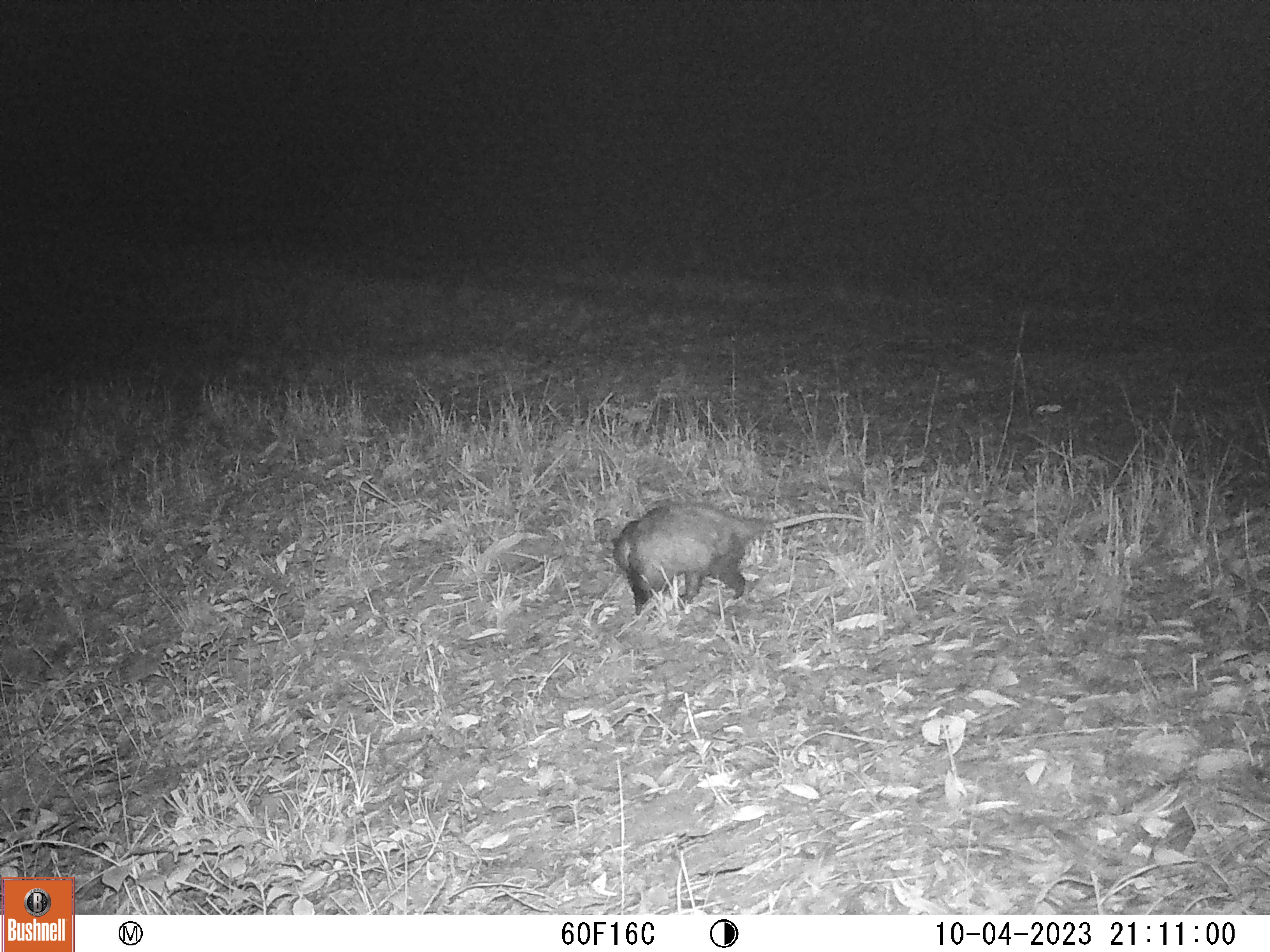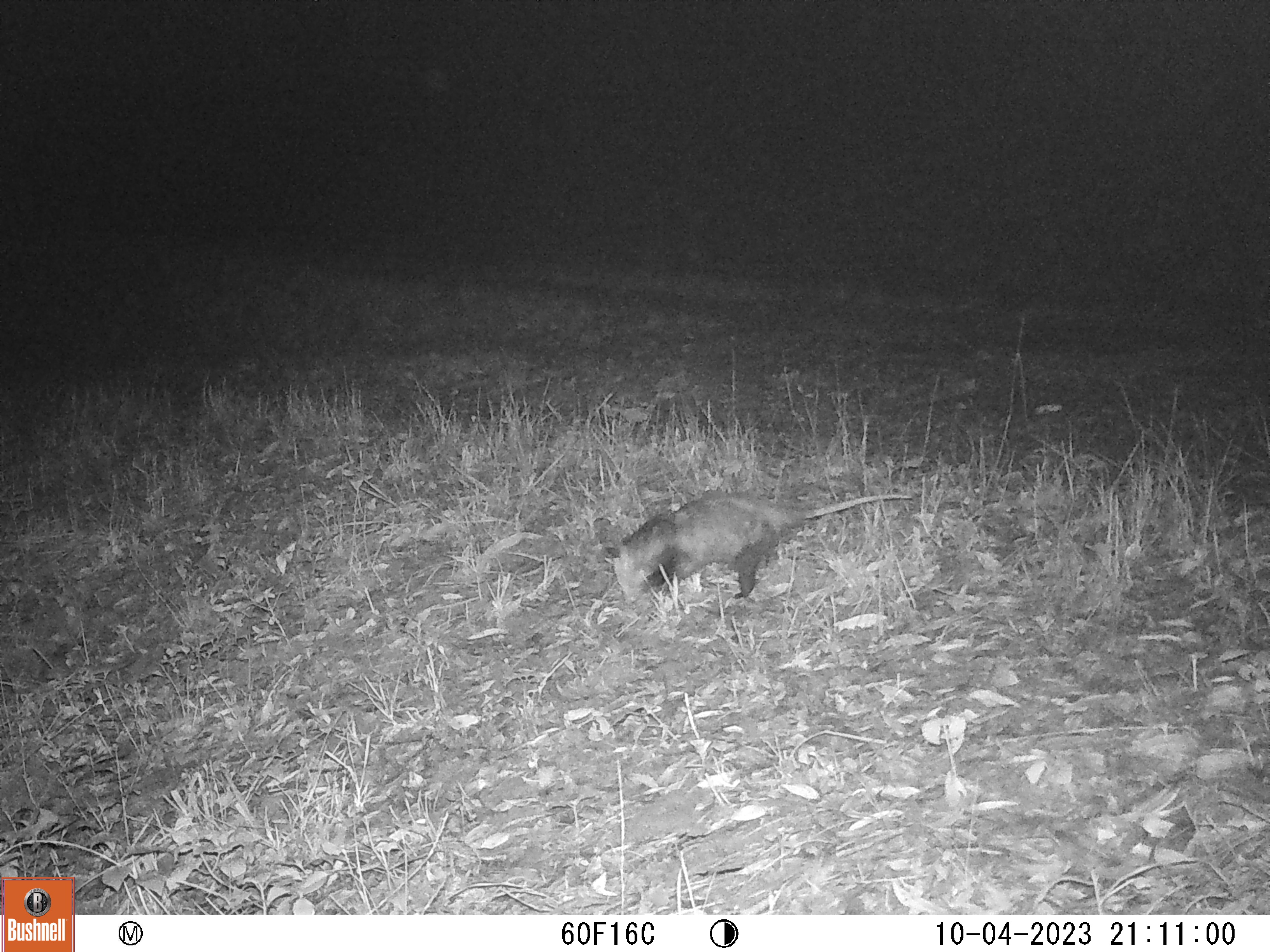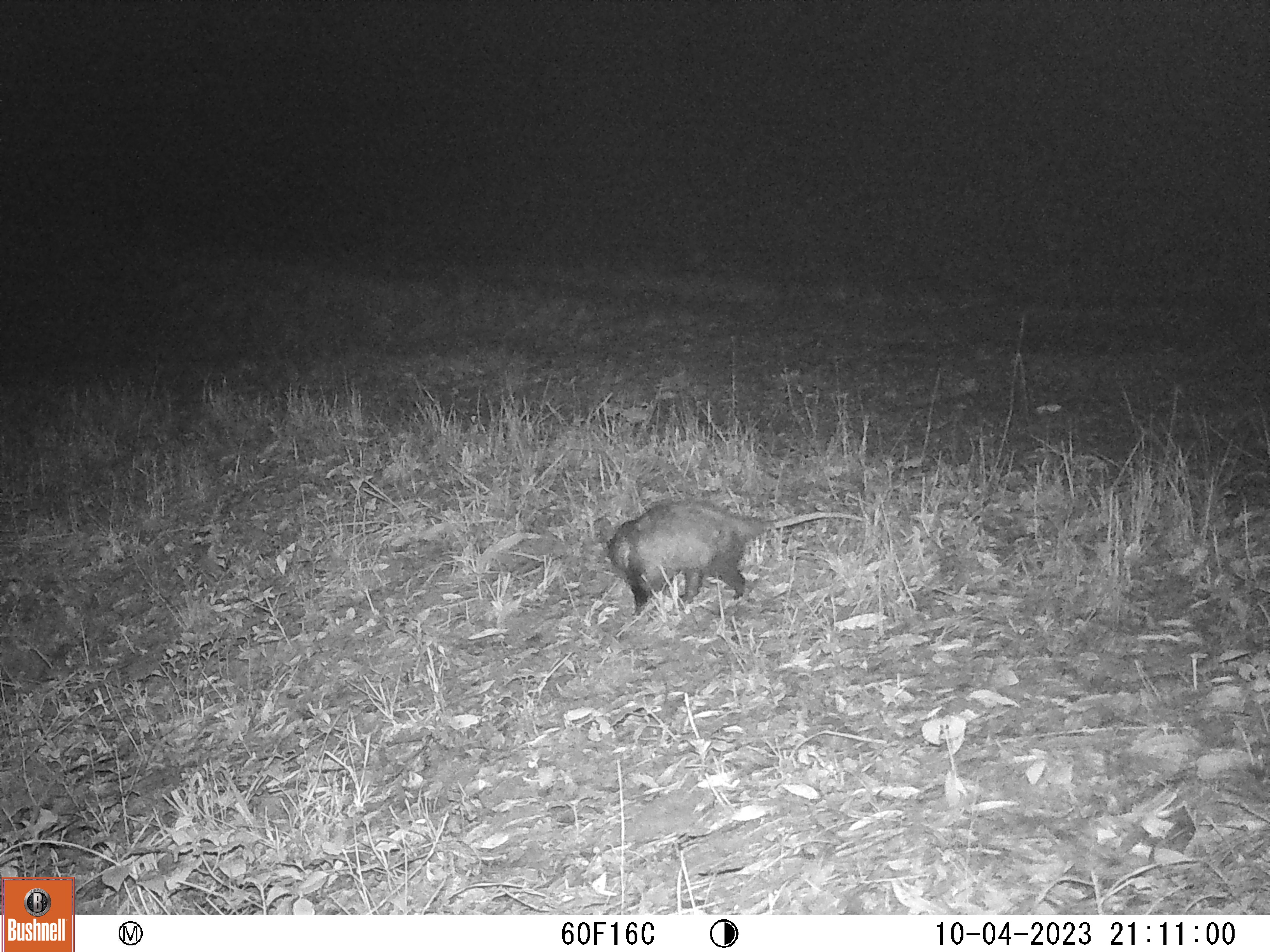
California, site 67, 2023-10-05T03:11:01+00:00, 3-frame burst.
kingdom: Animalia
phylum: Chordata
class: Mammalia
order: Didelphimorphia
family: Didelphidae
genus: Didelphis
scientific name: Didelphis virginiana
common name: virginia opossum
Virginia opossum (Didelphis virginiana).